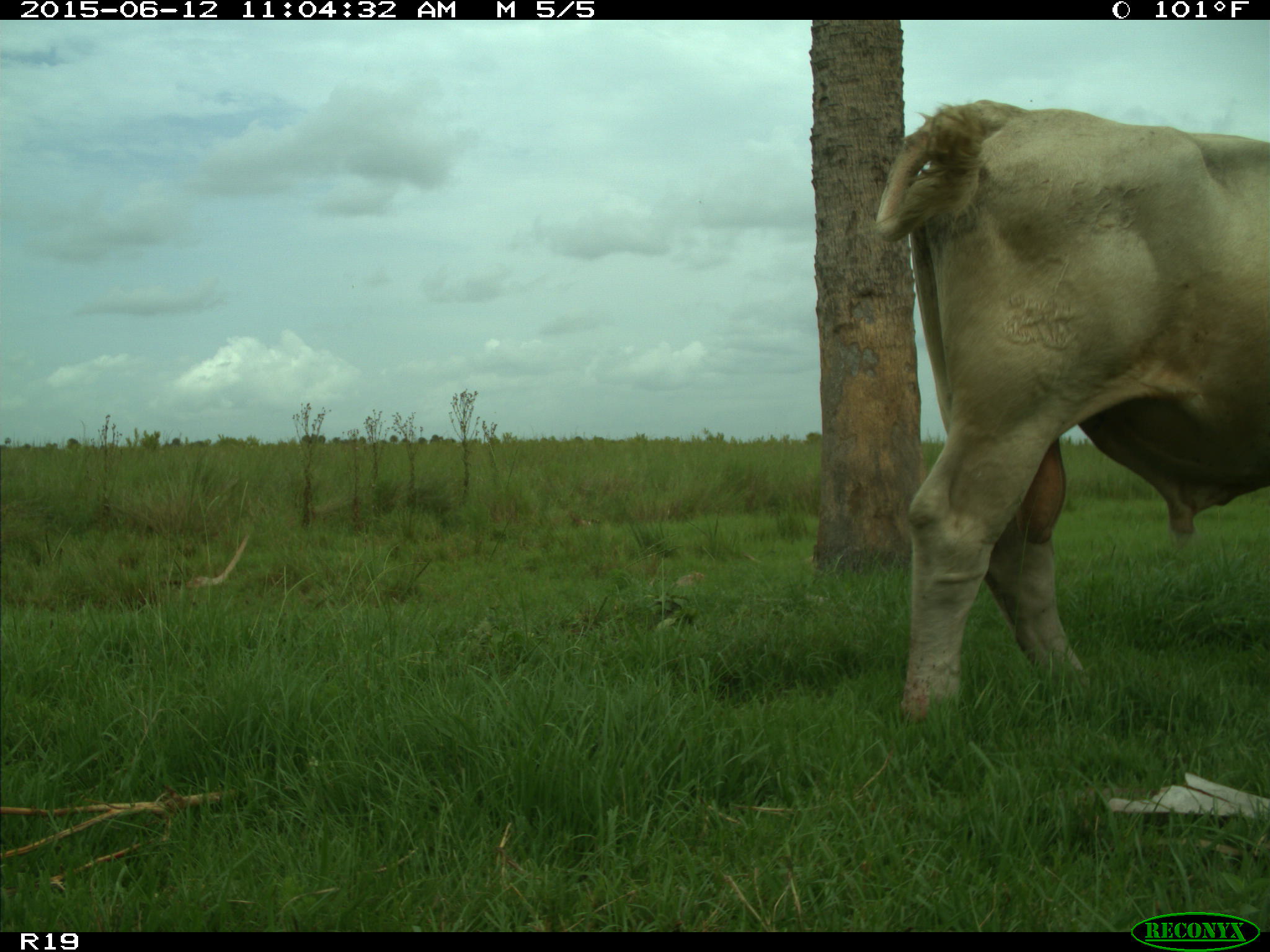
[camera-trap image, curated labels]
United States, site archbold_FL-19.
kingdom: Animalia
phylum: Chordata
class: Mammalia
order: Artiodactyla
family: Bovidae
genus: Bos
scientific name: Bos taurus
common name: domestic cow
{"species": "Bos taurus (domestic cow)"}